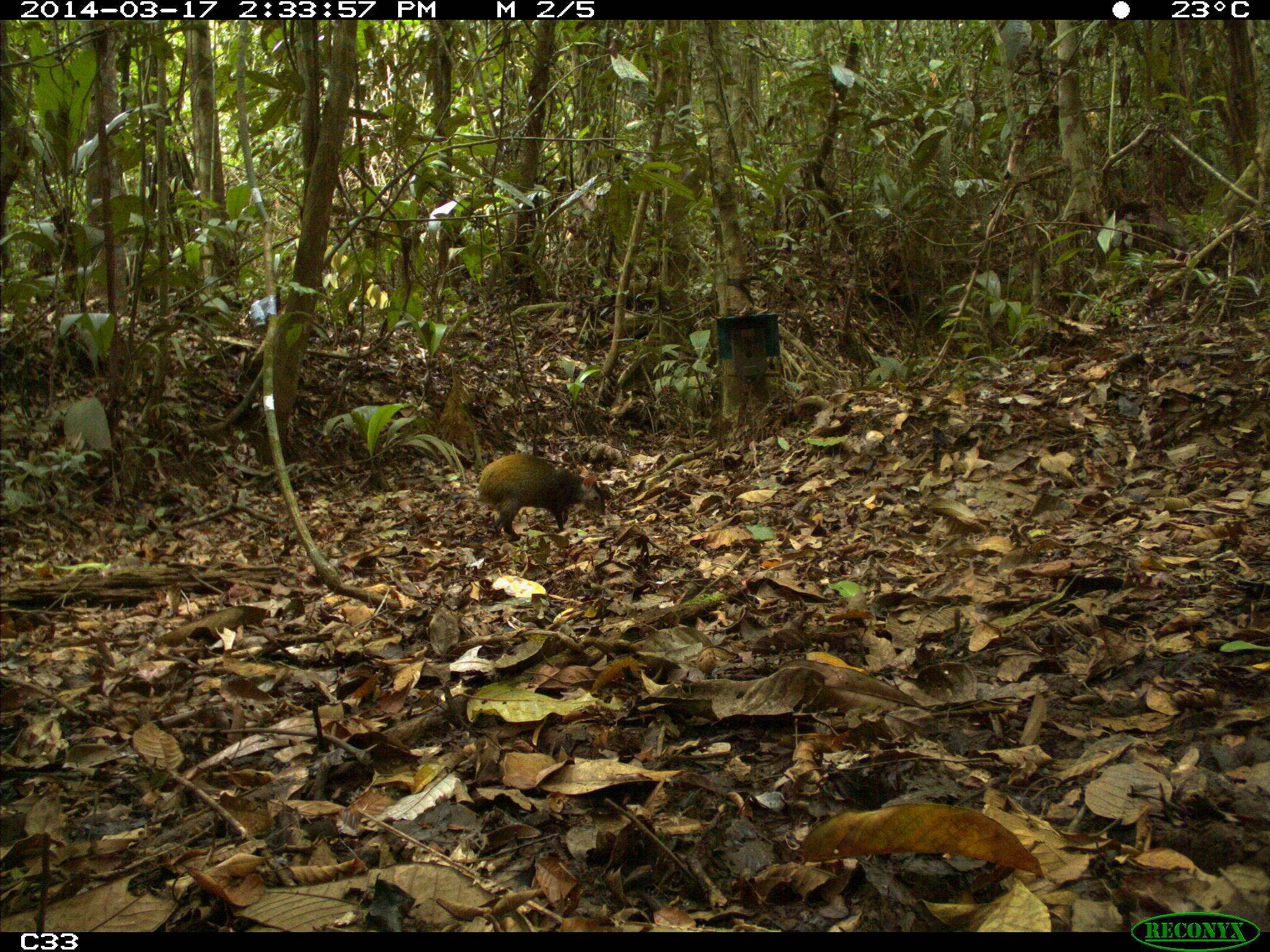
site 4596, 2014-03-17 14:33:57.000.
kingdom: Animalia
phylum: Chordata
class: Mammalia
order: Rodentia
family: Dasyproctidae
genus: Dasyprocta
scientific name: Dasyprocta leporina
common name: red-rumped agouti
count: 1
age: adult